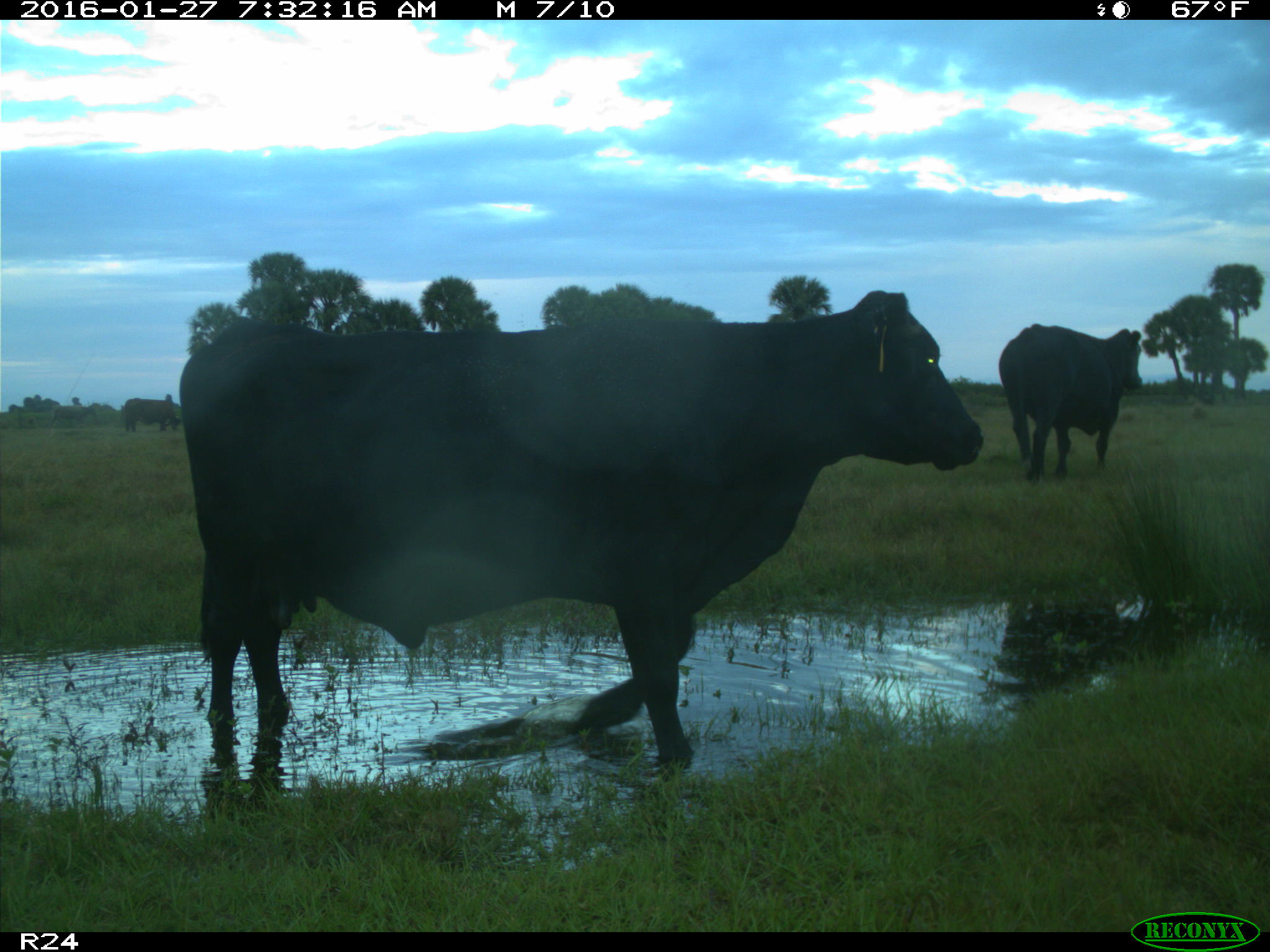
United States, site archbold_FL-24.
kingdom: Animalia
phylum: Chordata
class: Mammalia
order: Artiodactyla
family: Bovidae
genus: Bos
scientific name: Bos taurus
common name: domestic cow